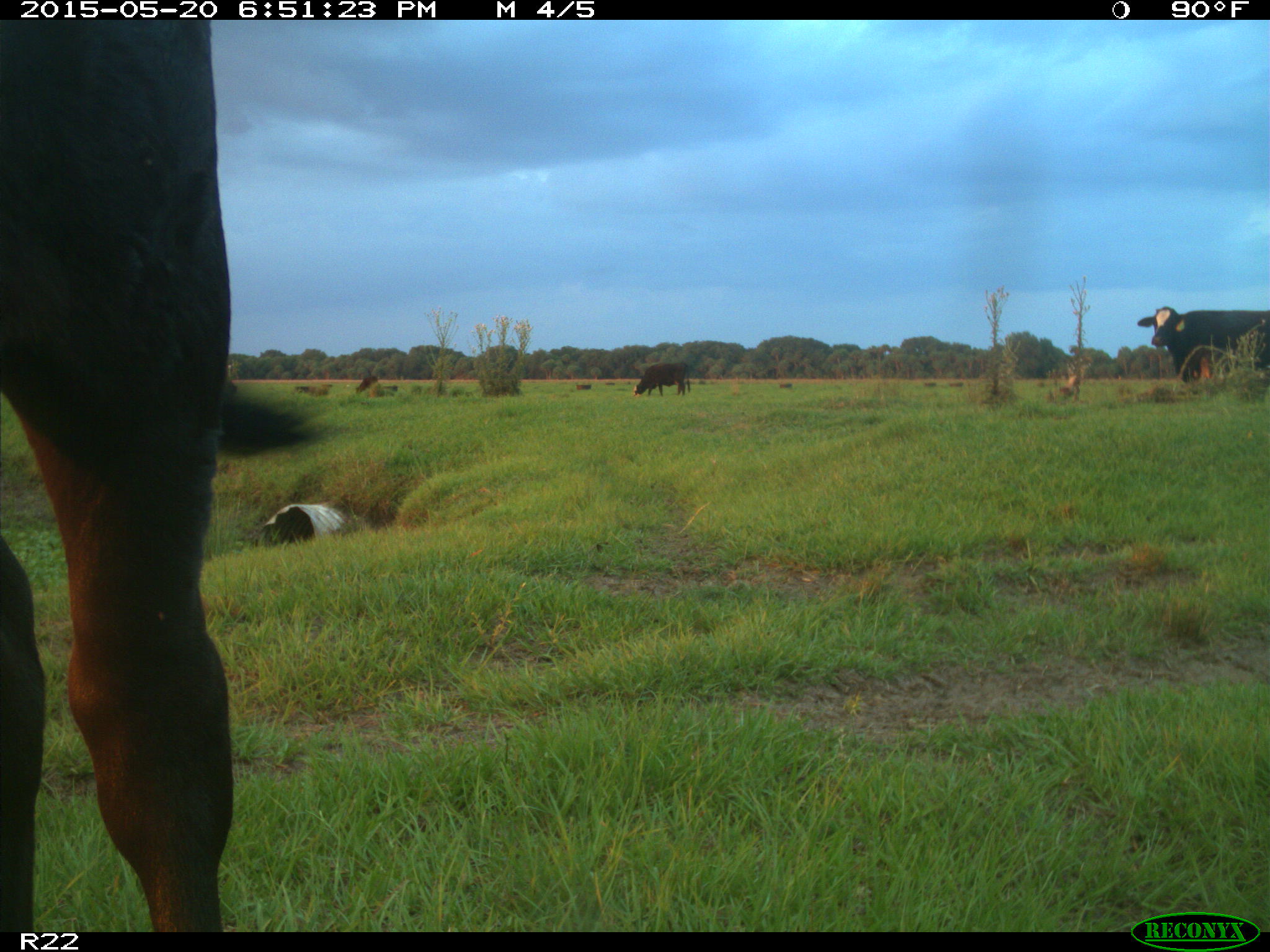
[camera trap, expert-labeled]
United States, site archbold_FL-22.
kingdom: Animalia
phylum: Chordata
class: Mammalia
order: Artiodactyla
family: Bovidae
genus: Bos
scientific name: Bos taurus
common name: domestic cow